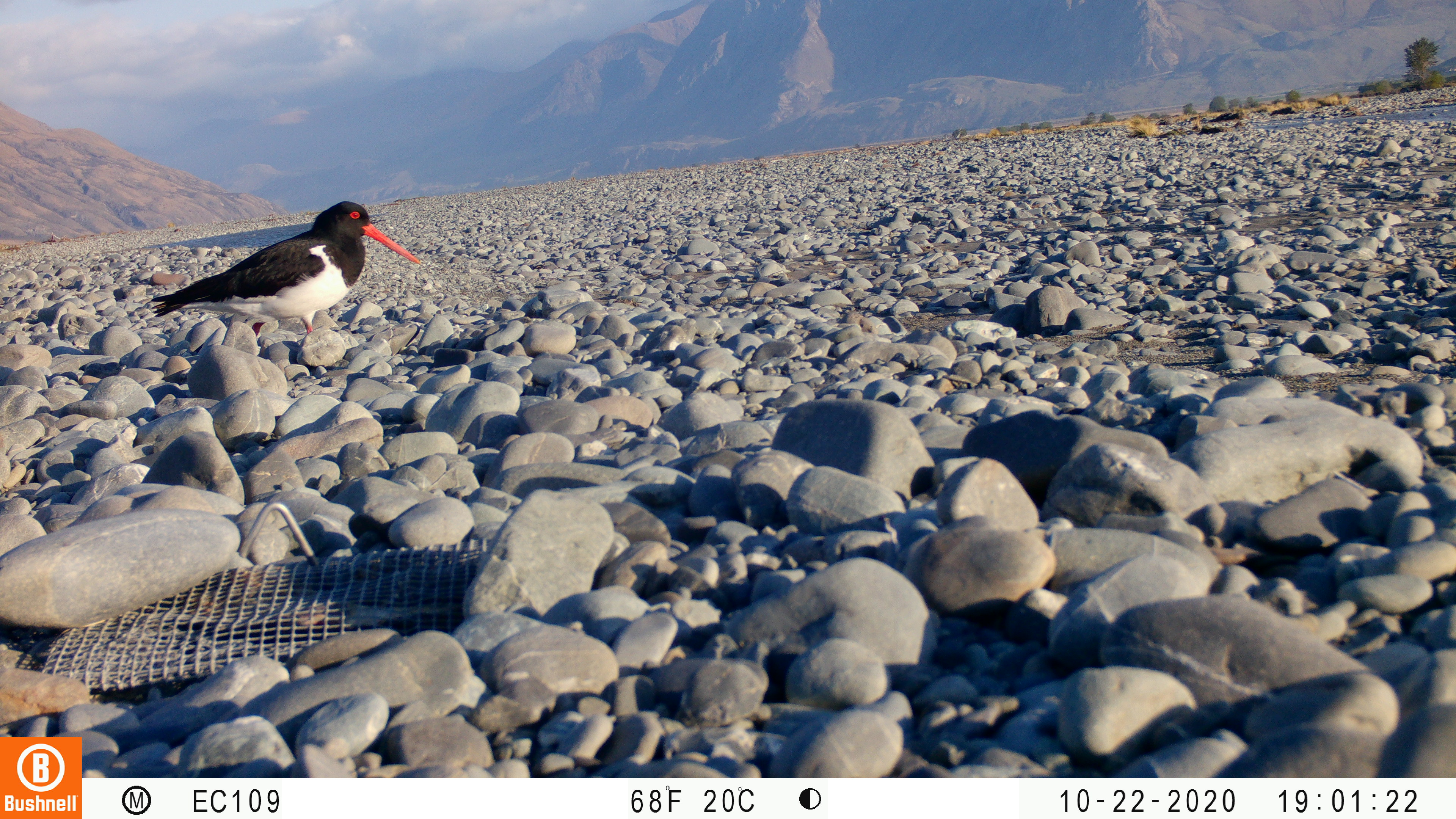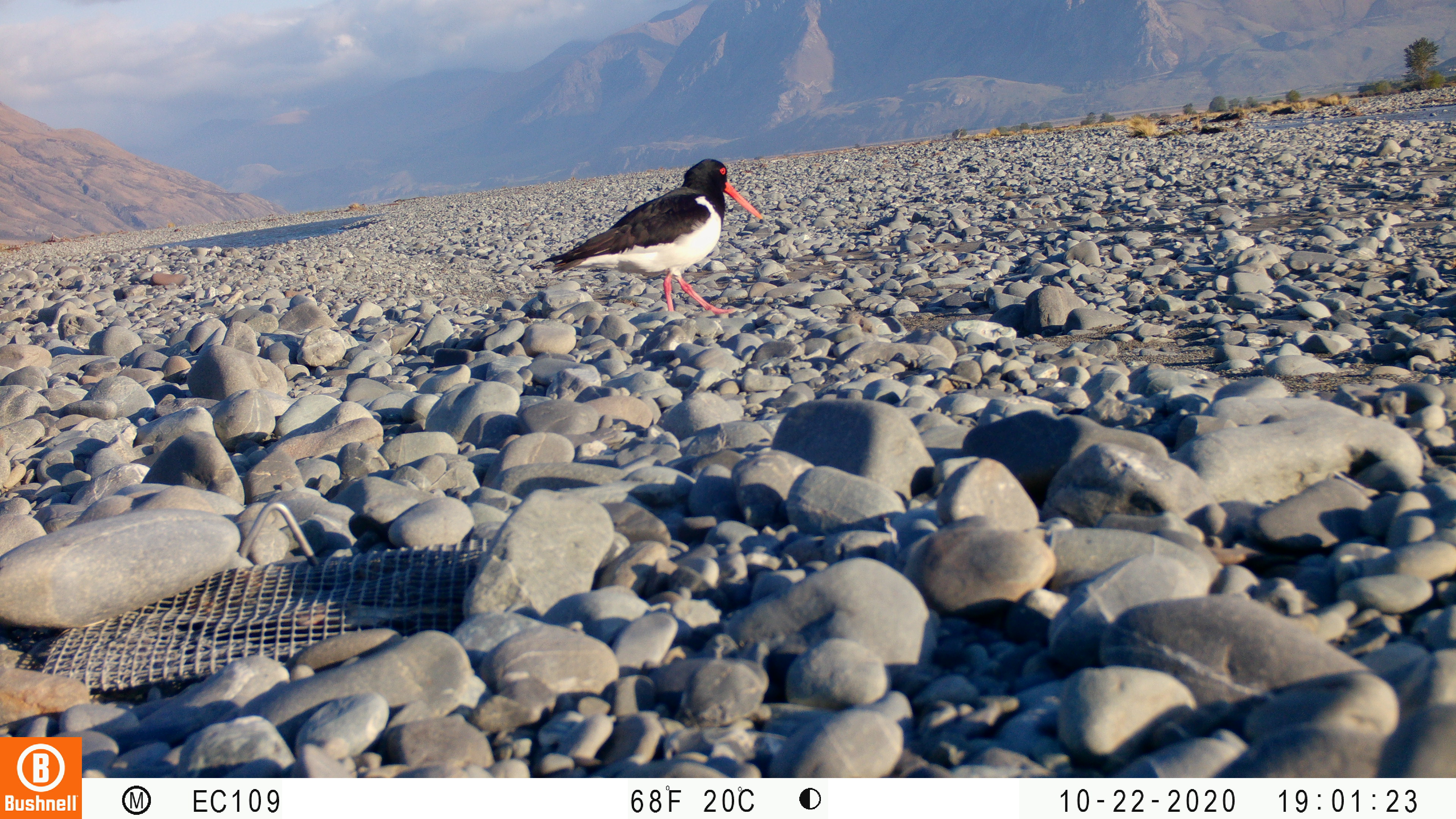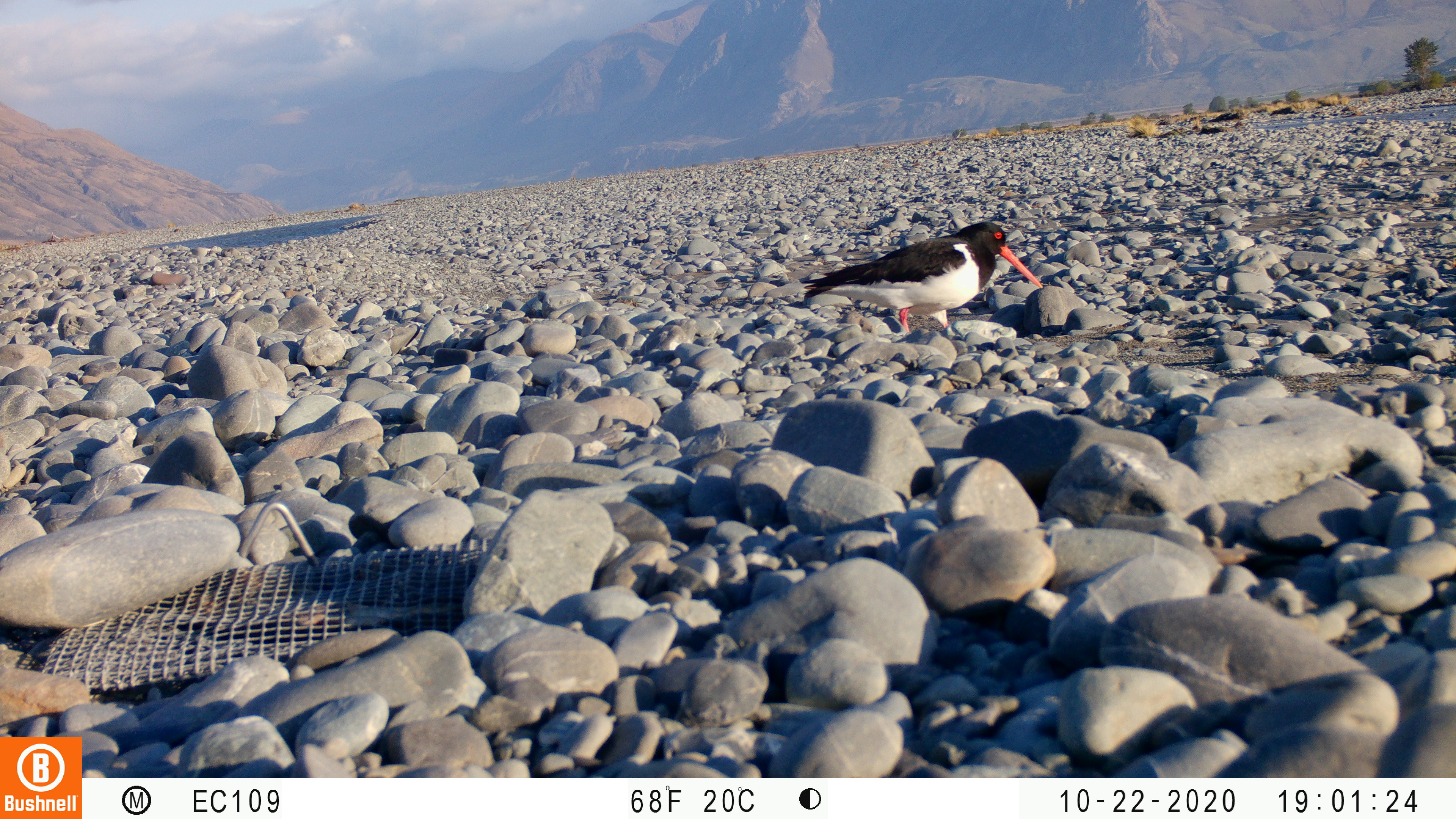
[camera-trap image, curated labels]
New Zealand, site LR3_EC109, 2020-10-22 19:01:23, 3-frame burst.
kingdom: Animalia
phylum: Chordata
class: Aves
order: Charadriiformes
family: Haematopodidae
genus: Haematopus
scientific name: Haematopus unicolor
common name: variable oystercatcher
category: oystercatcher